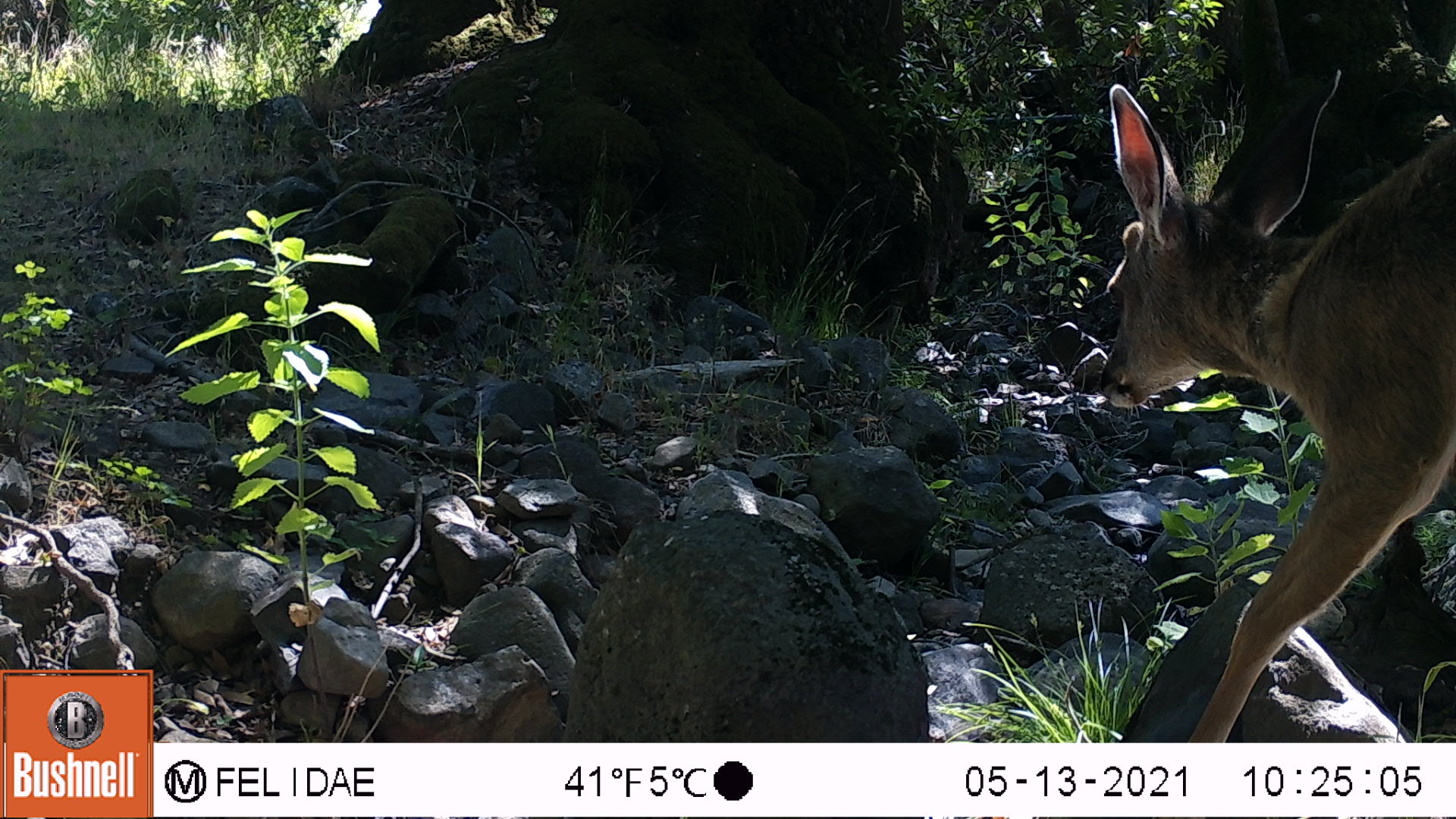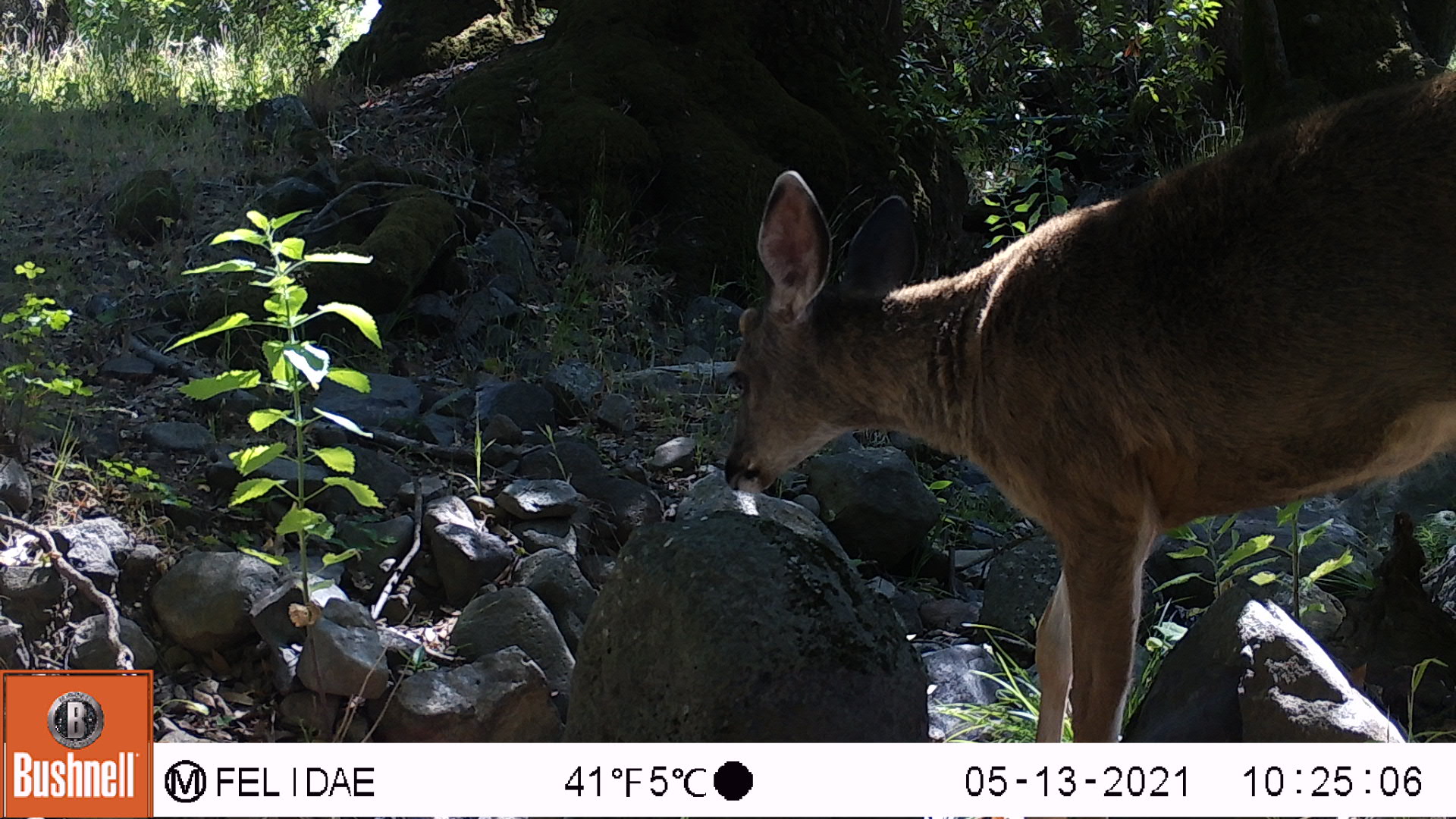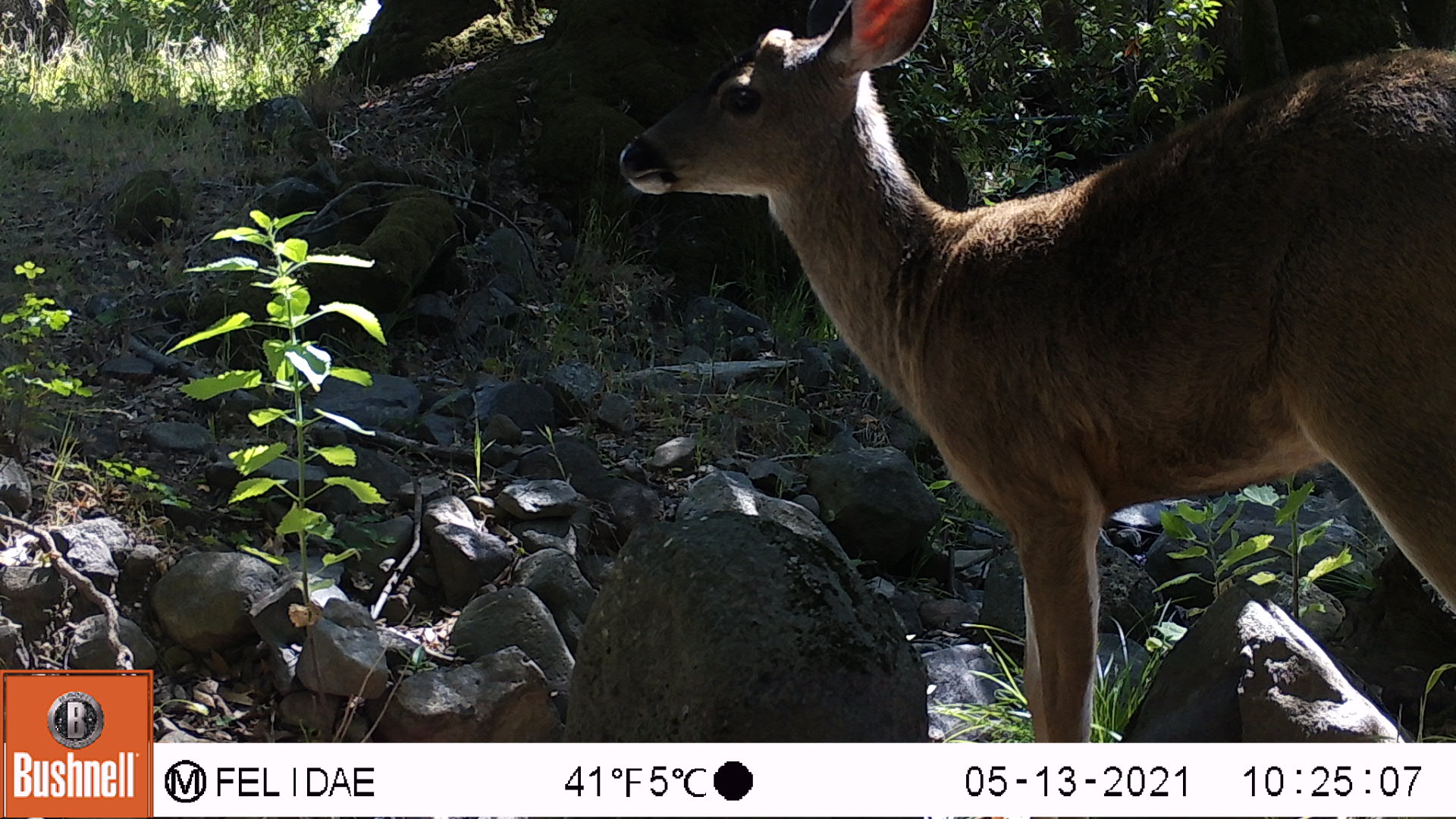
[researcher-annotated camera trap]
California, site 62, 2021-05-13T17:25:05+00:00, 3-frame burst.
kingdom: Animalia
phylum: Chordata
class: Mammalia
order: Artiodactyla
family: Cervidae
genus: Odocoileus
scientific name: Odocoileus hemionus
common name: mule deer